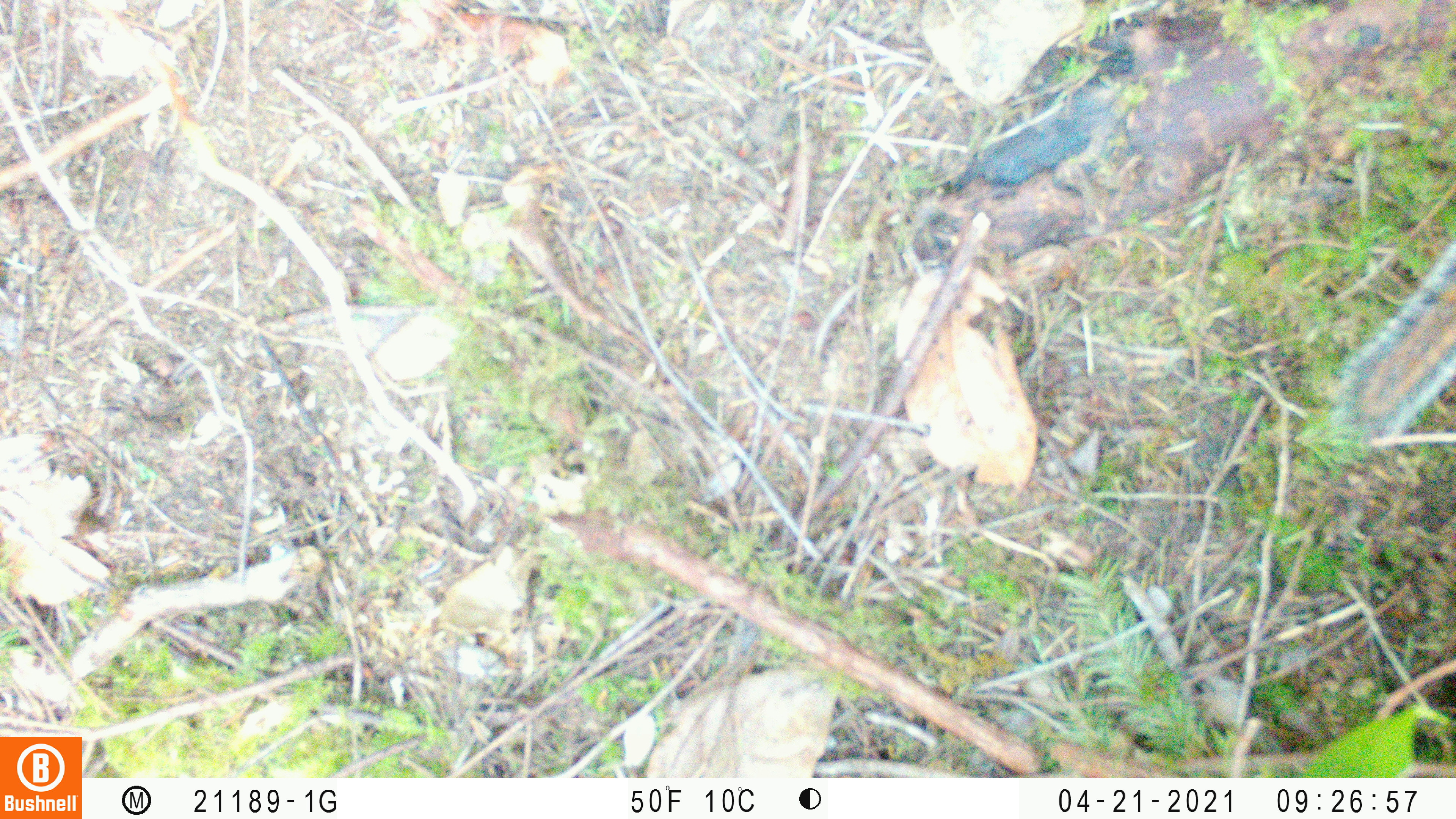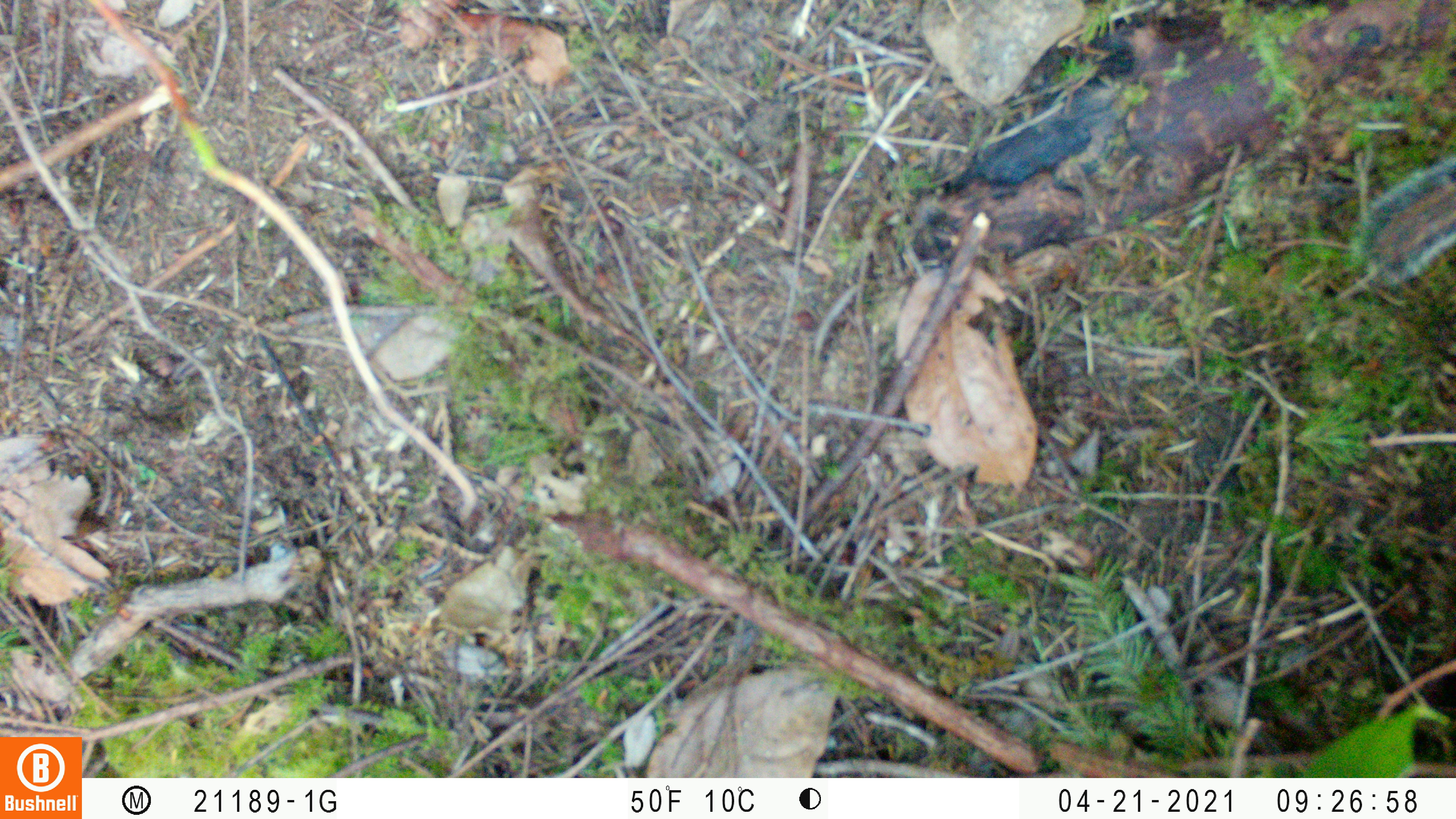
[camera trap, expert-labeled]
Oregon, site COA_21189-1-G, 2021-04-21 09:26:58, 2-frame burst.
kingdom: Animalia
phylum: Chordata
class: Mammalia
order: Rodentia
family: Sciuridae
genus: Neotamias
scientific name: Neotamias townsendii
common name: townsend's chipmunk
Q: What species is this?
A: Townsend's chipmunk (Neotamias townsendii).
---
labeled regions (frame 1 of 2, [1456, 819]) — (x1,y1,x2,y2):
townsend's chipmunk: (1326,239,1451,447)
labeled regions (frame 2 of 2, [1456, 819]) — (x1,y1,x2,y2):
townsend's chipmunk: (1350,150,1452,297)